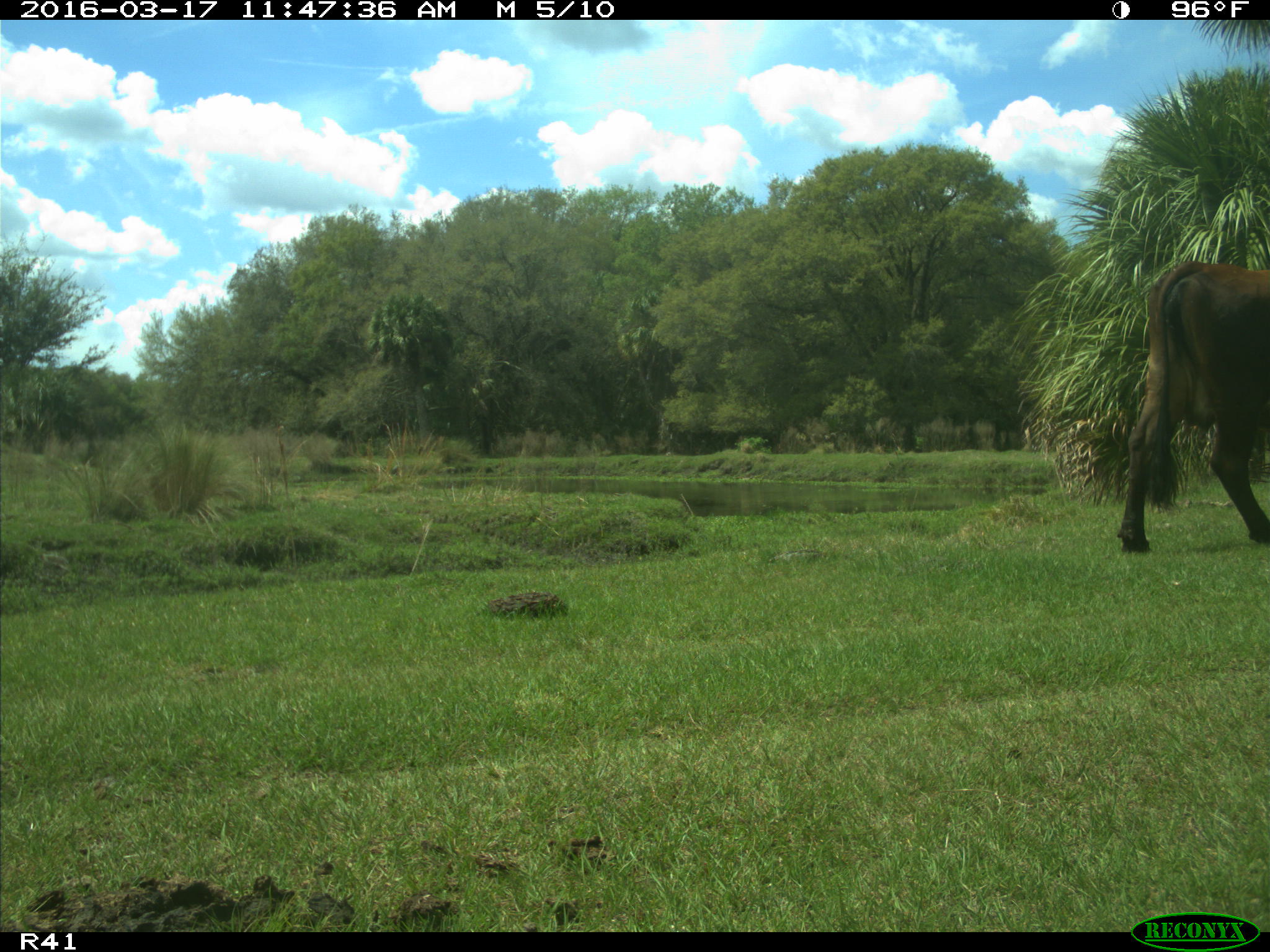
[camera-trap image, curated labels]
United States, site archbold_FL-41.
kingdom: Animalia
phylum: Chordata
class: Mammalia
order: Artiodactyla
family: Bovidae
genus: Bos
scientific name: Bos taurus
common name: domestic cow